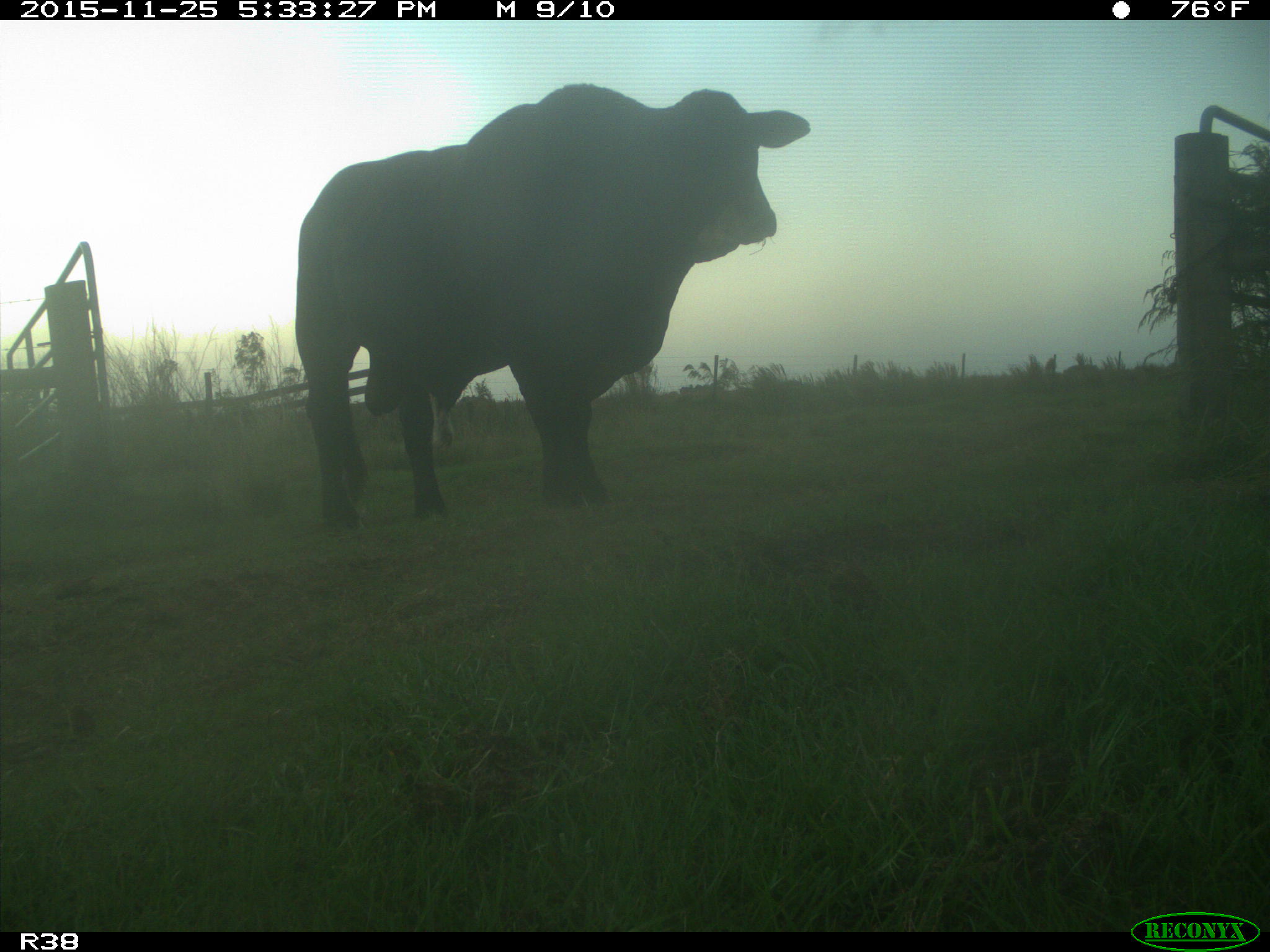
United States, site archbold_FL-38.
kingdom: Animalia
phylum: Chordata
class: Mammalia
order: Artiodactyla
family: Bovidae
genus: Bos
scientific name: Bos taurus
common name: domestic cow